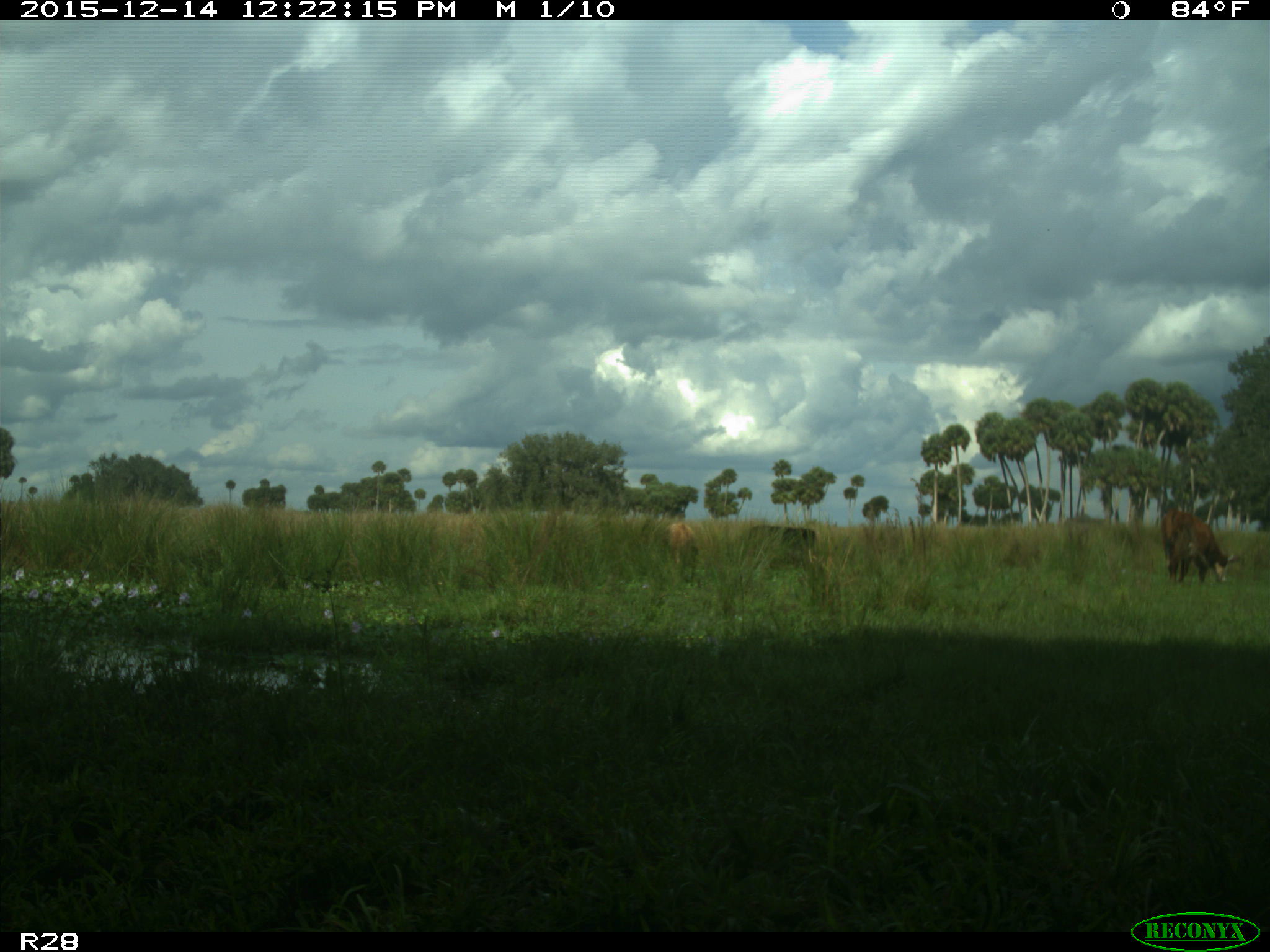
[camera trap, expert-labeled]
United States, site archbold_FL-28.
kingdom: Animalia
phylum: Chordata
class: Mammalia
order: Artiodactyla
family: Bovidae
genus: Bos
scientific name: Bos taurus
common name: domestic cow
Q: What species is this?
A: Bos taurus (domestic cow).